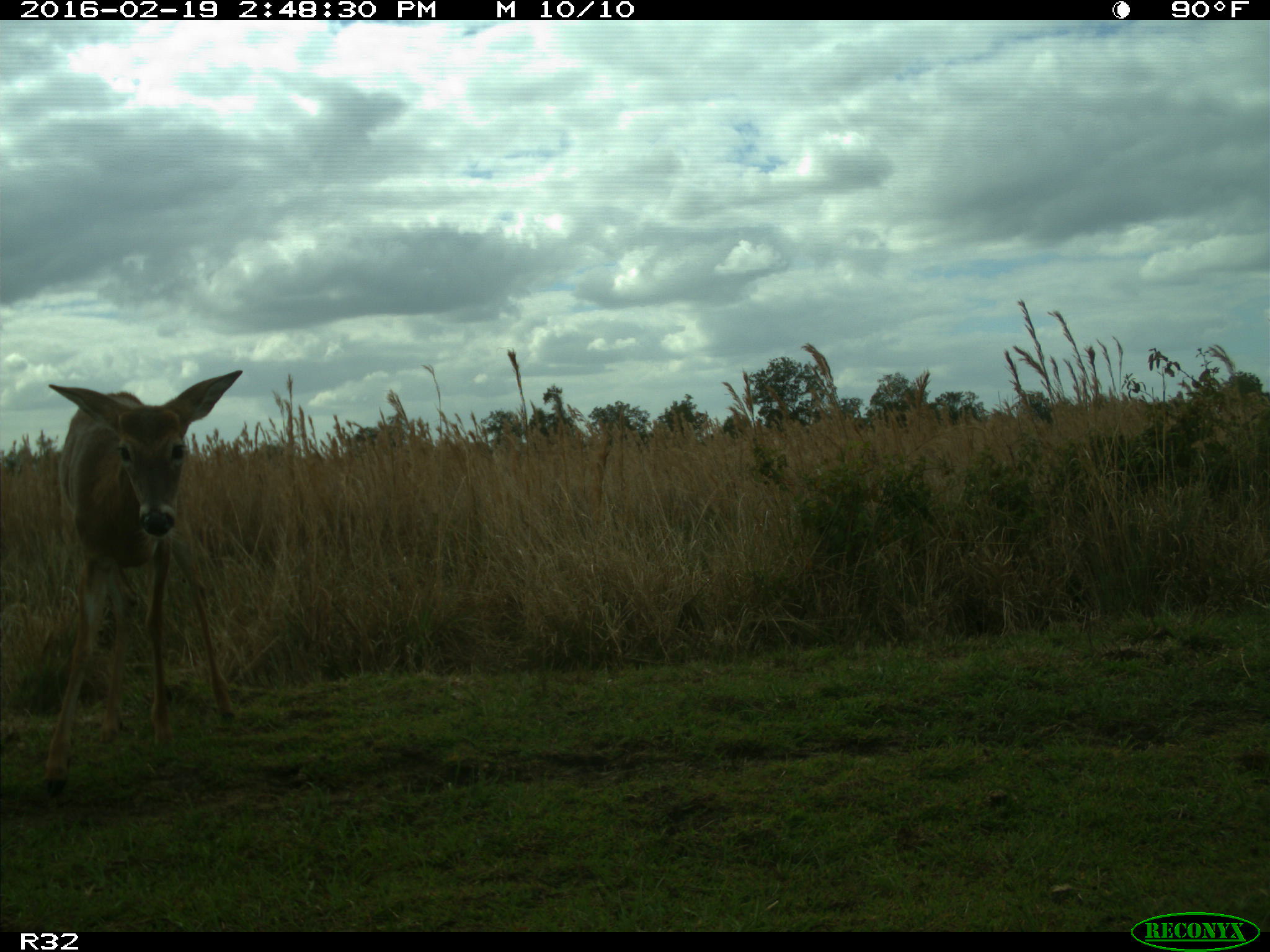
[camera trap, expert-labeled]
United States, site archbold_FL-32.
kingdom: Animalia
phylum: Chordata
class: Mammalia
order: Artiodactyla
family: Cervidae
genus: Odocoileus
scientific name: Odocoileus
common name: deer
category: unidentified deer